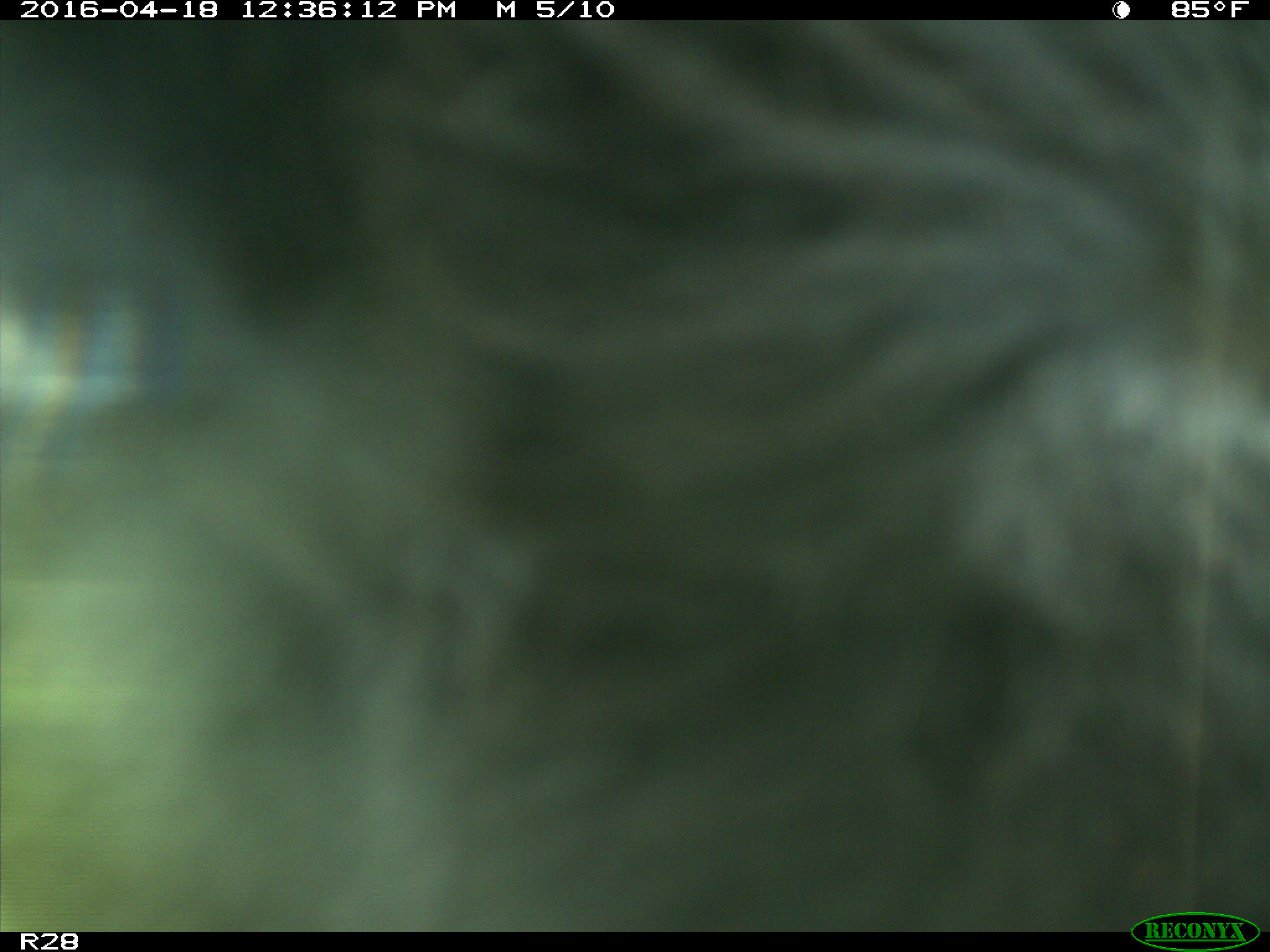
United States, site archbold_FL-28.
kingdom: Animalia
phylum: Chordata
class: Mammalia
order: Artiodactyla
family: Bovidae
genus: Bos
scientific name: Bos taurus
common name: domestic cow